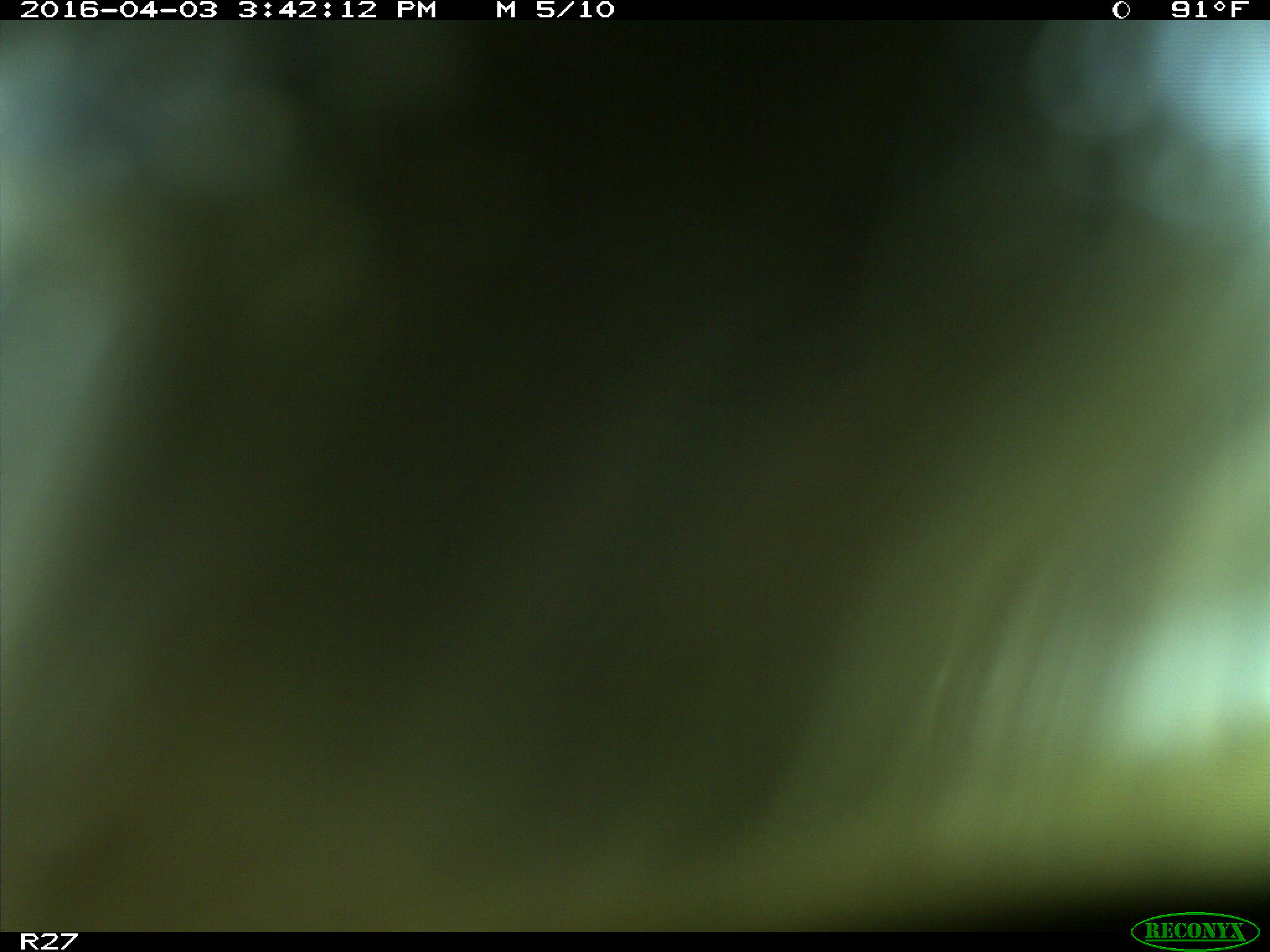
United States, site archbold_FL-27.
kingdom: Animalia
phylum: Chordata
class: Mammalia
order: Artiodactyla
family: Bovidae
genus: Bos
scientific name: Bos taurus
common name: domestic cow